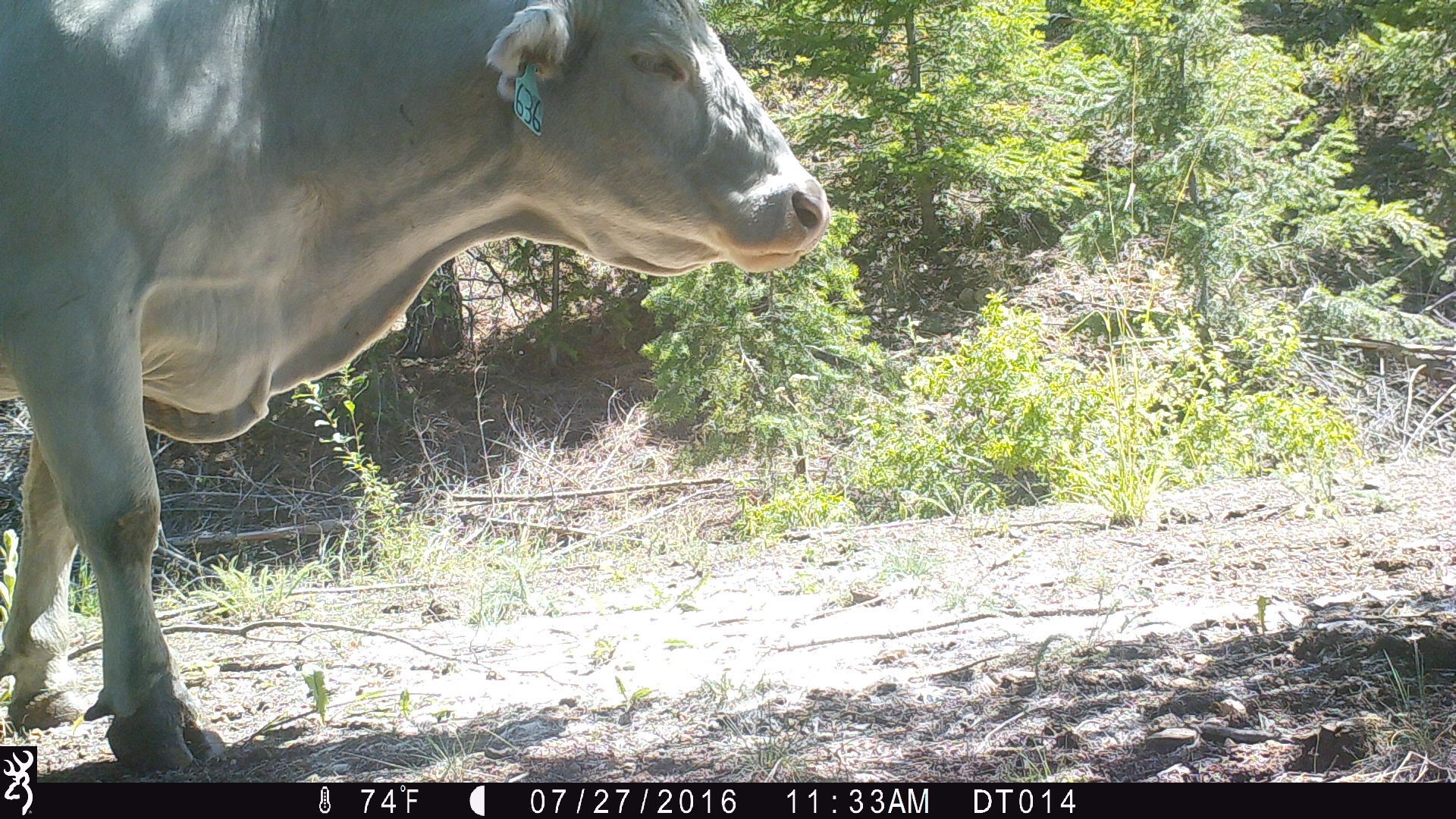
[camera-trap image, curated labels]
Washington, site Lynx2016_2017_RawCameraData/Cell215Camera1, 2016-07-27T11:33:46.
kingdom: Animalia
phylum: Chordata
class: Mammalia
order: Artiodactyla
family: Bovidae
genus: Bos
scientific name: Bos taurus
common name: domestic cattle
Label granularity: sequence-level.